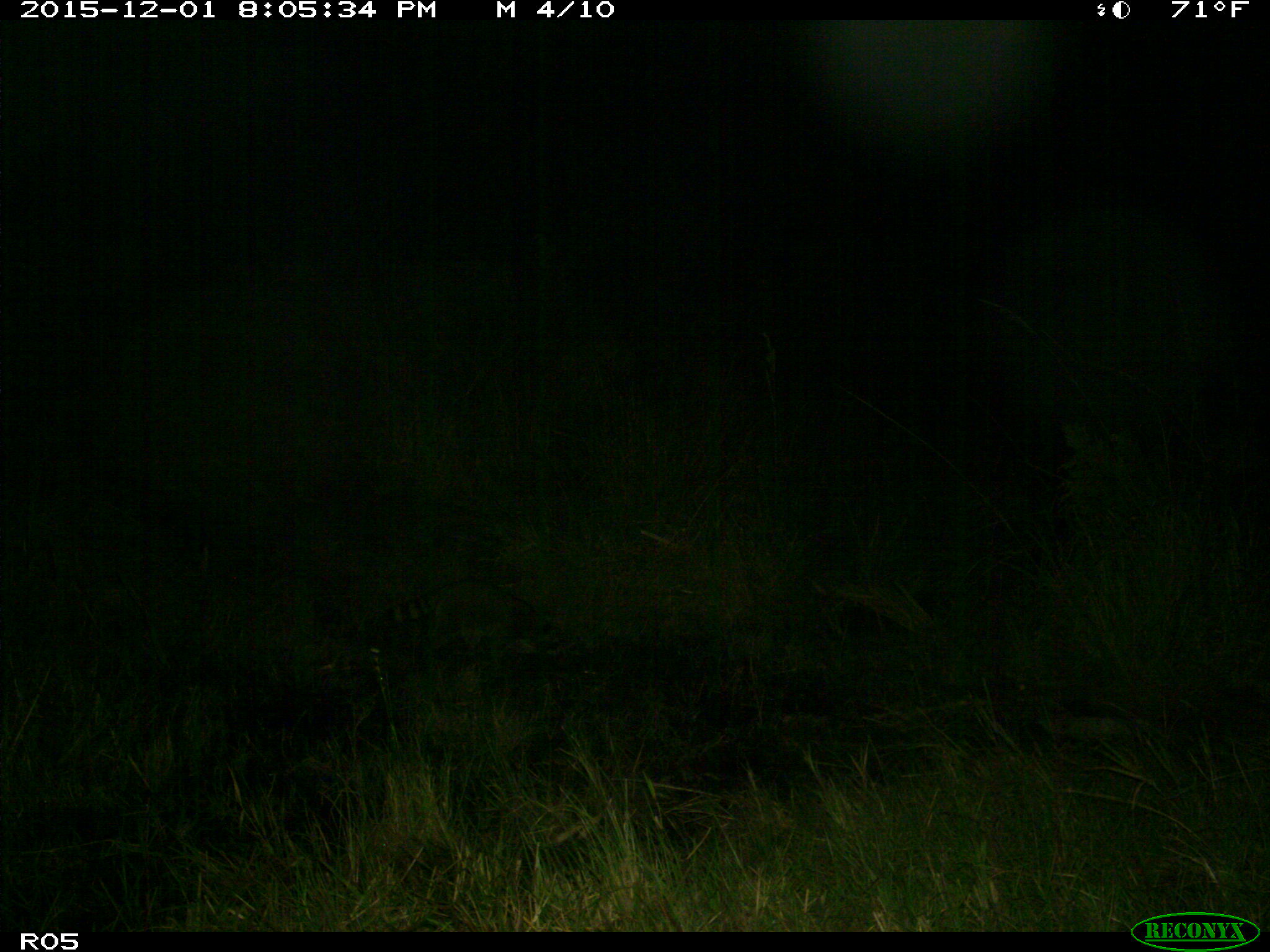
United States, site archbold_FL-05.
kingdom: Animalia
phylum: Chordata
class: Mammalia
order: Carnivora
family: Procyonidae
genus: Procyon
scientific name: Procyon lotor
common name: common raccoon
Procyon lotor (common raccoon).